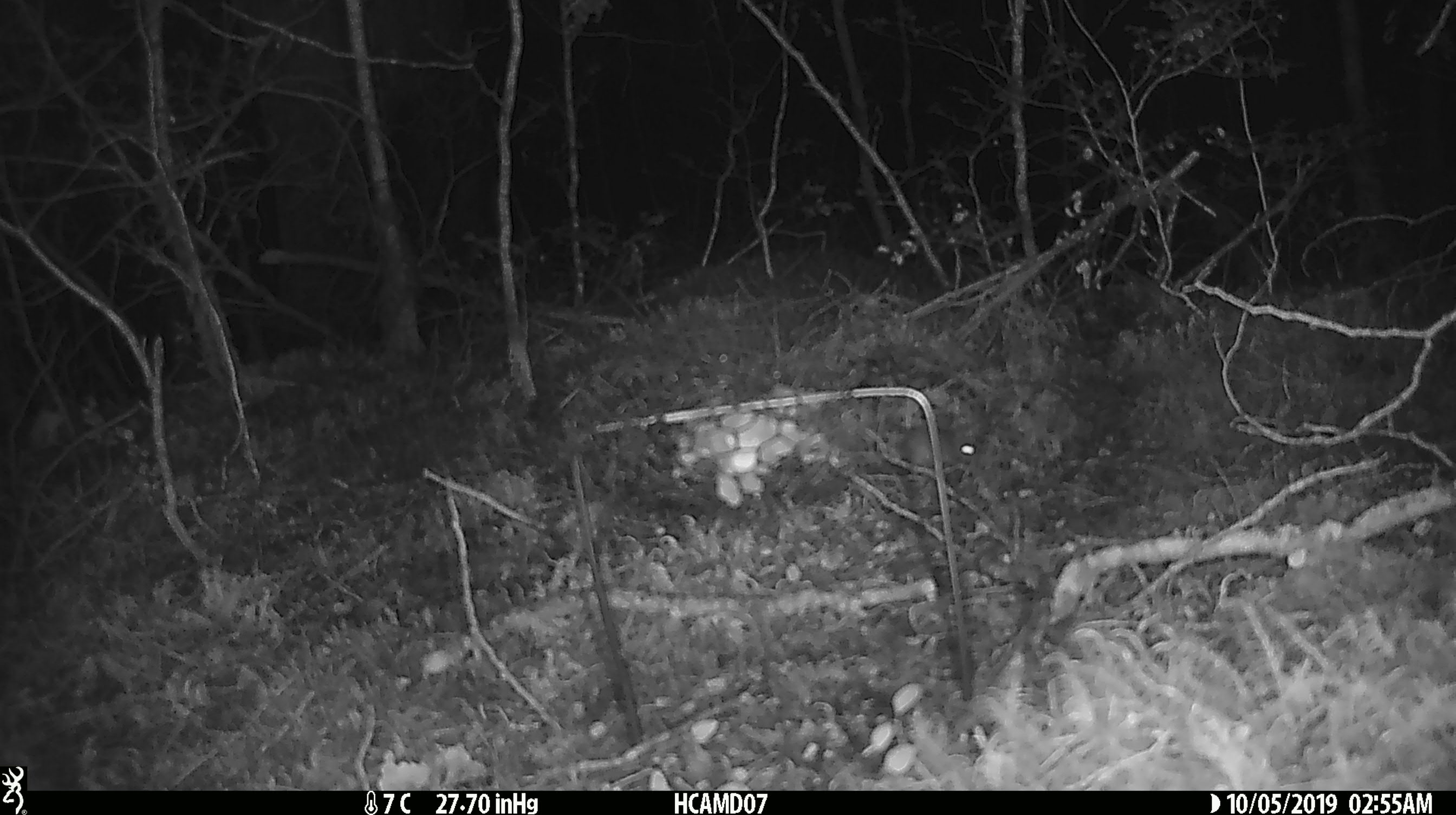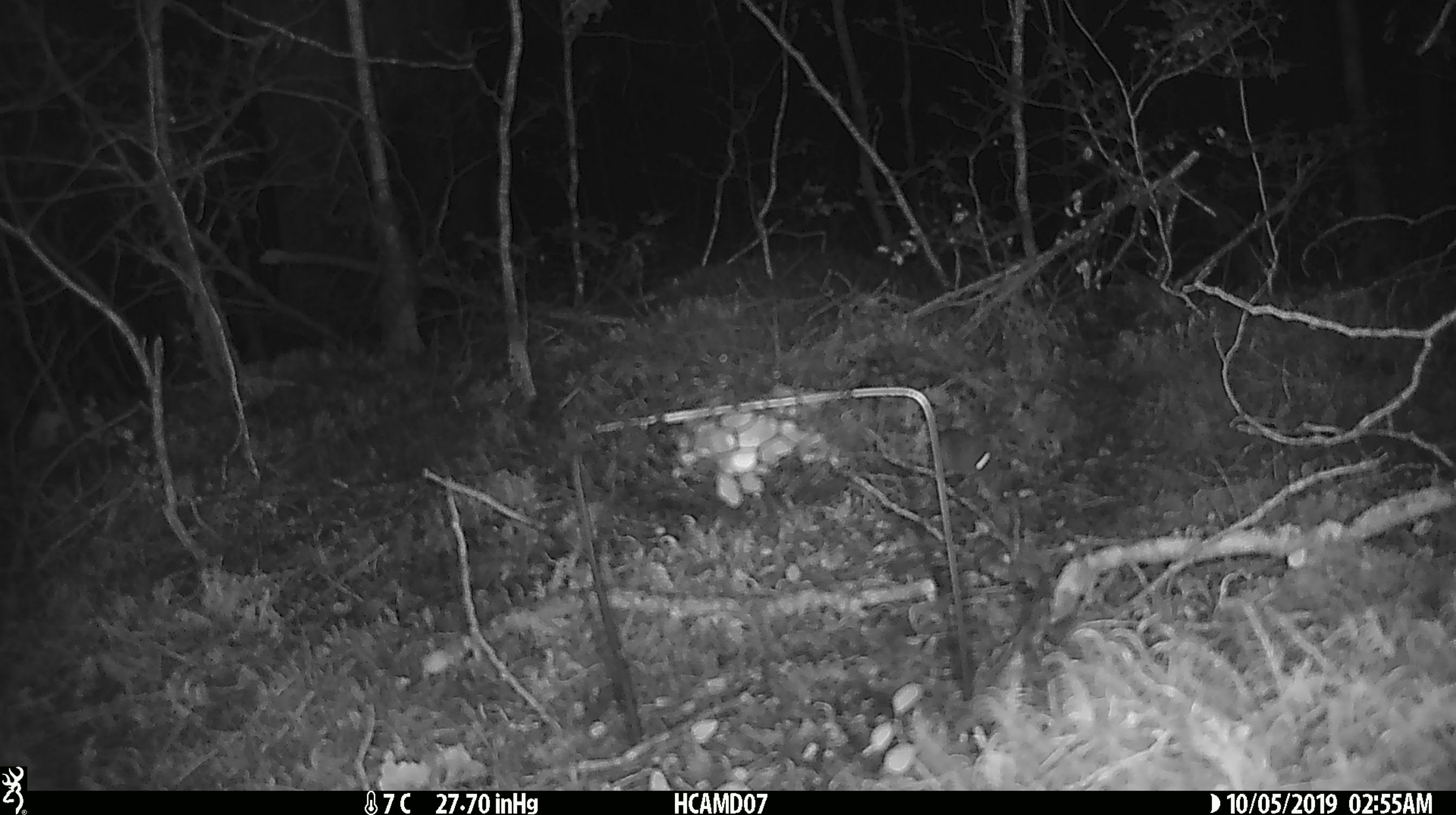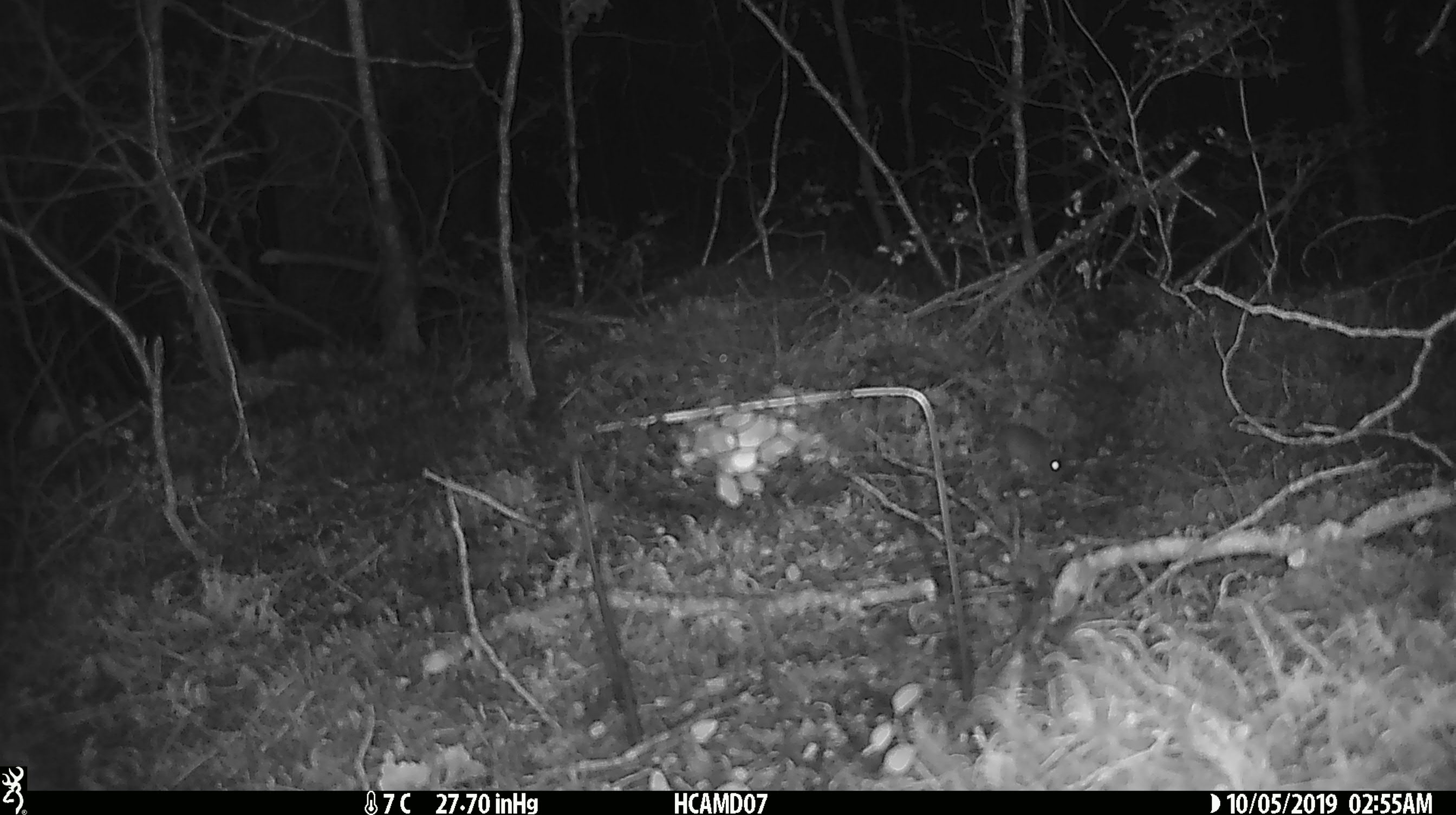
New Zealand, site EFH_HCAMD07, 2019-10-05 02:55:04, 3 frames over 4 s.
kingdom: Animalia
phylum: Chordata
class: Mammalia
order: Rodentia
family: Muridae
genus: Mus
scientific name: Mus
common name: mouse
Mouse (Mus).